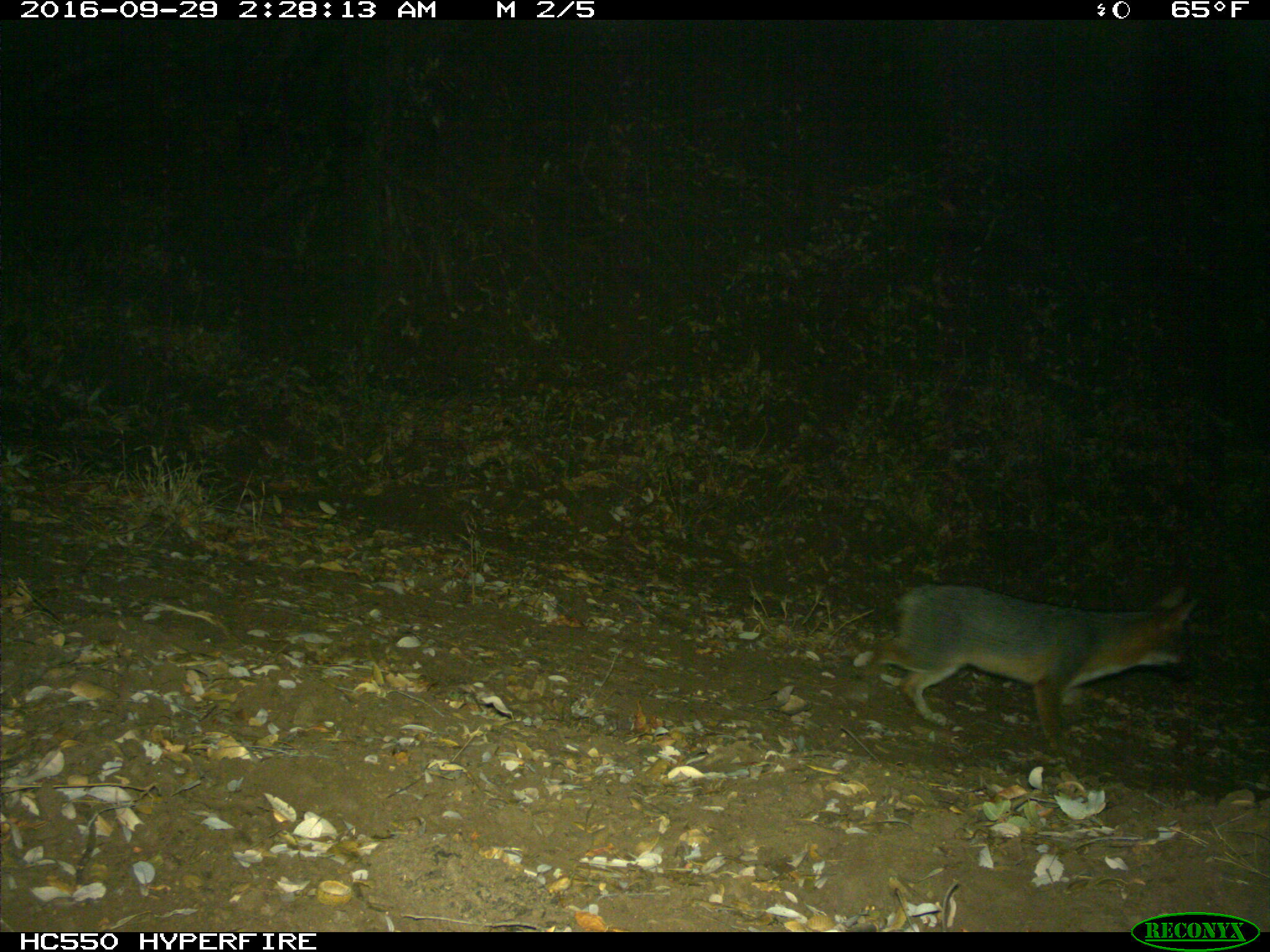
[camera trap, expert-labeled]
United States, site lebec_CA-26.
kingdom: Animalia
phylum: Chordata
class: Mammalia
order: Carnivora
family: Canidae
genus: Urocyon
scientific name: Urocyon cinereoargenteus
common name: gray fox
Urocyon cinereoargenteus (gray fox).